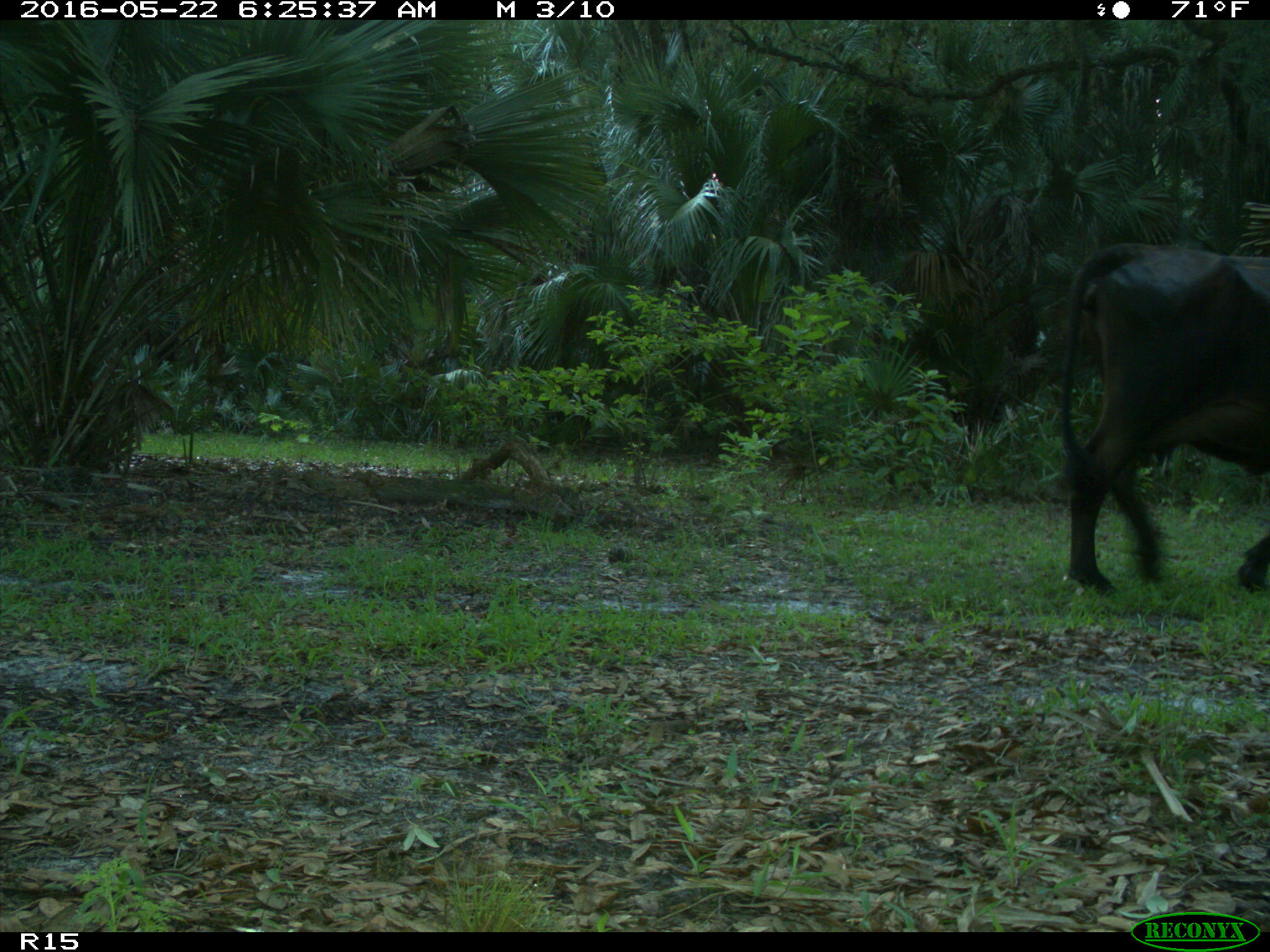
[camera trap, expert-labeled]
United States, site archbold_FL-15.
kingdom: Animalia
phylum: Chordata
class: Mammalia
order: Artiodactyla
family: Bovidae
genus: Bos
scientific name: Bos taurus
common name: domestic cow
Bos taurus (domestic cow).